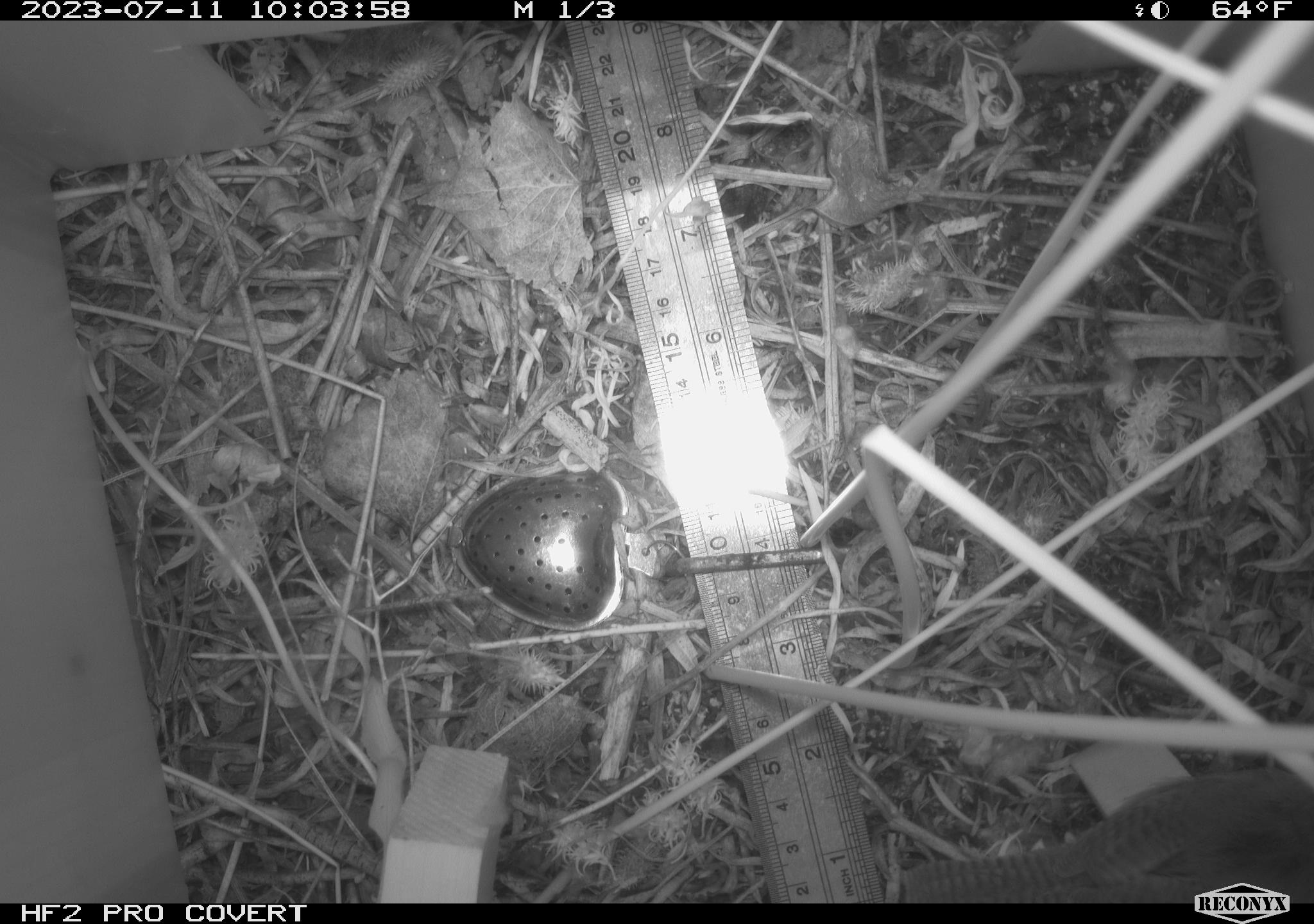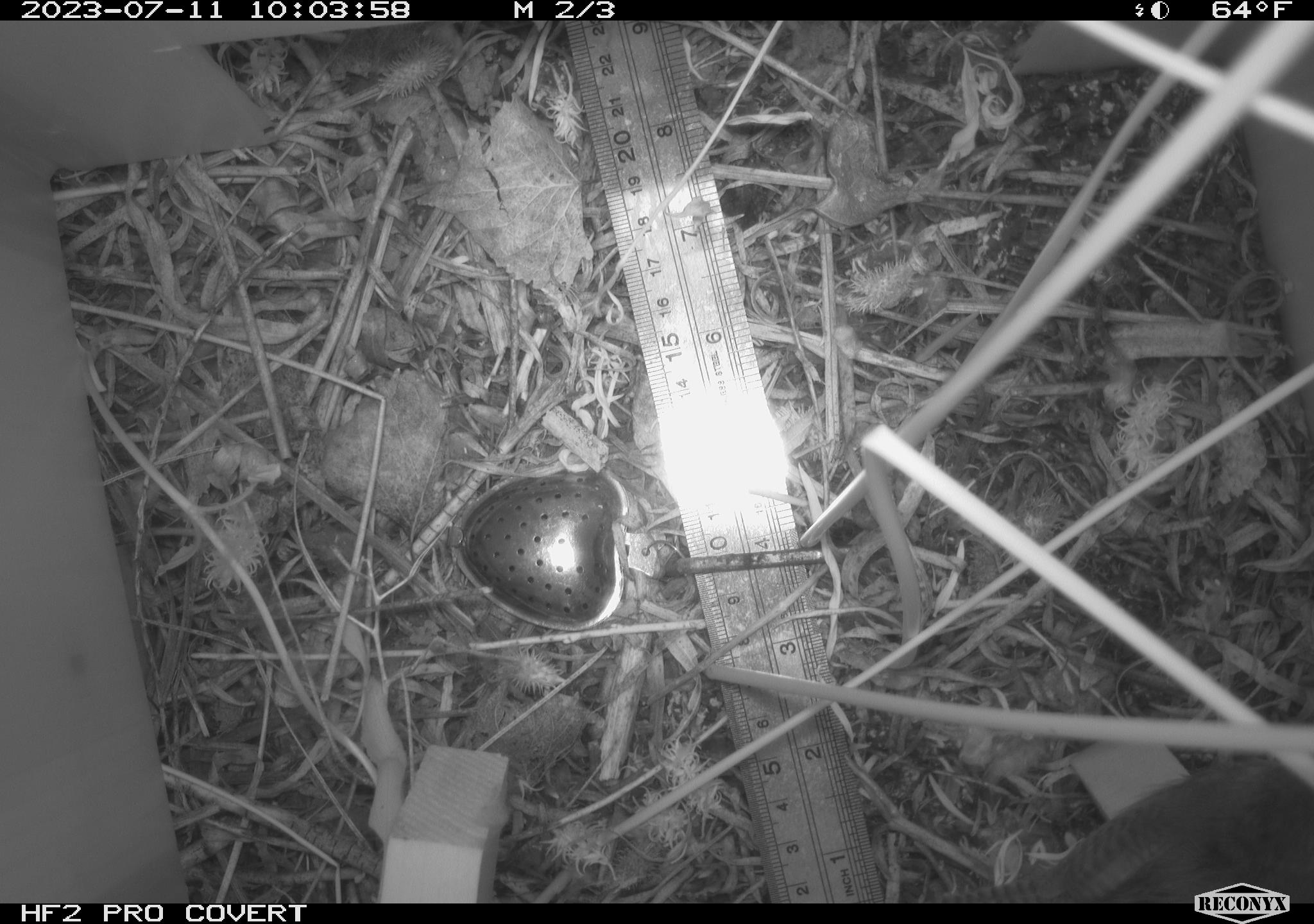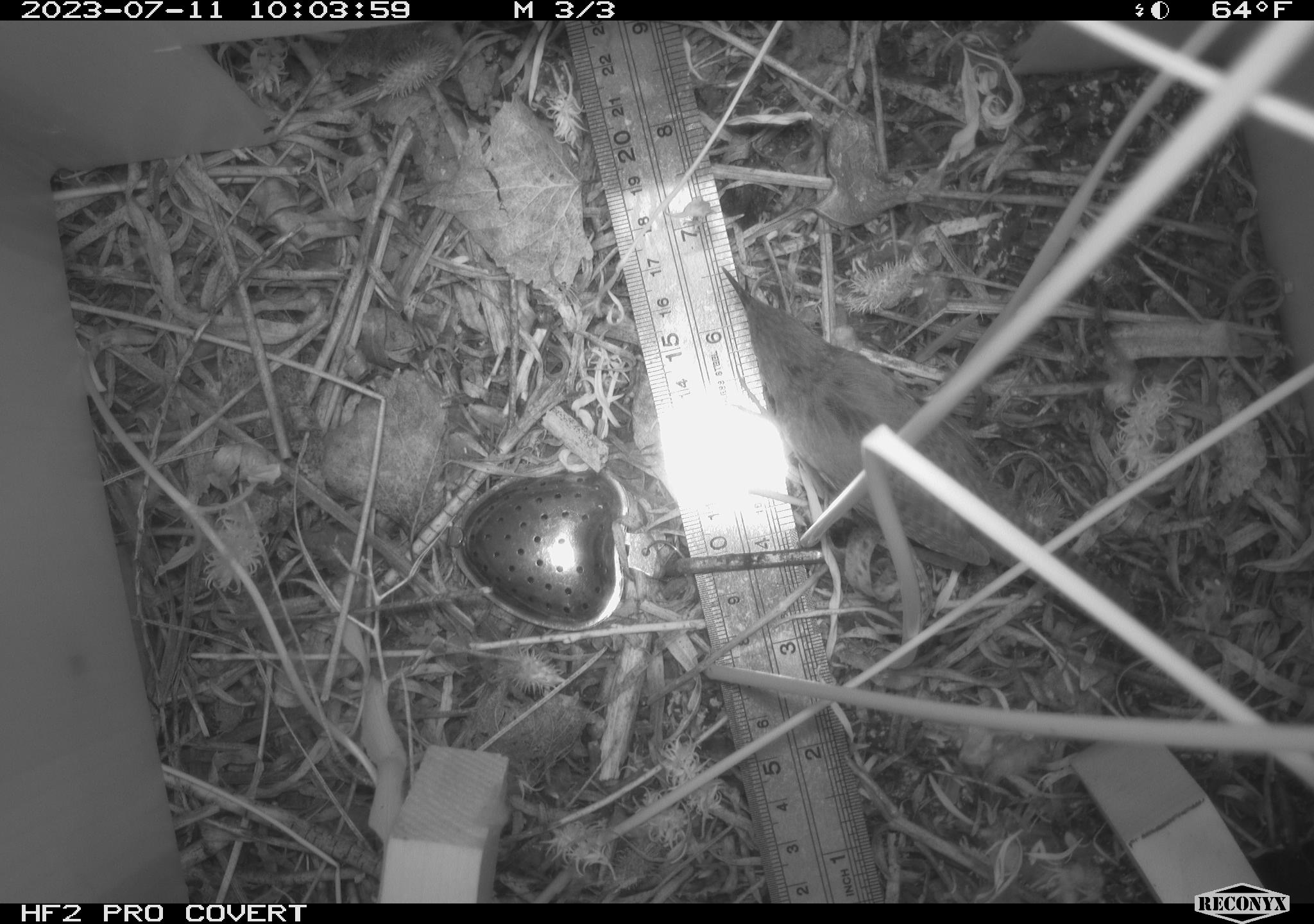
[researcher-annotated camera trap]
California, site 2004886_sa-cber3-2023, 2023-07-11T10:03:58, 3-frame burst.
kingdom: Animalia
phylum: Chordata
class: Aves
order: Passeriformes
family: Troglodytidae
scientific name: Troglodytidae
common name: wren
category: troglodytidae family